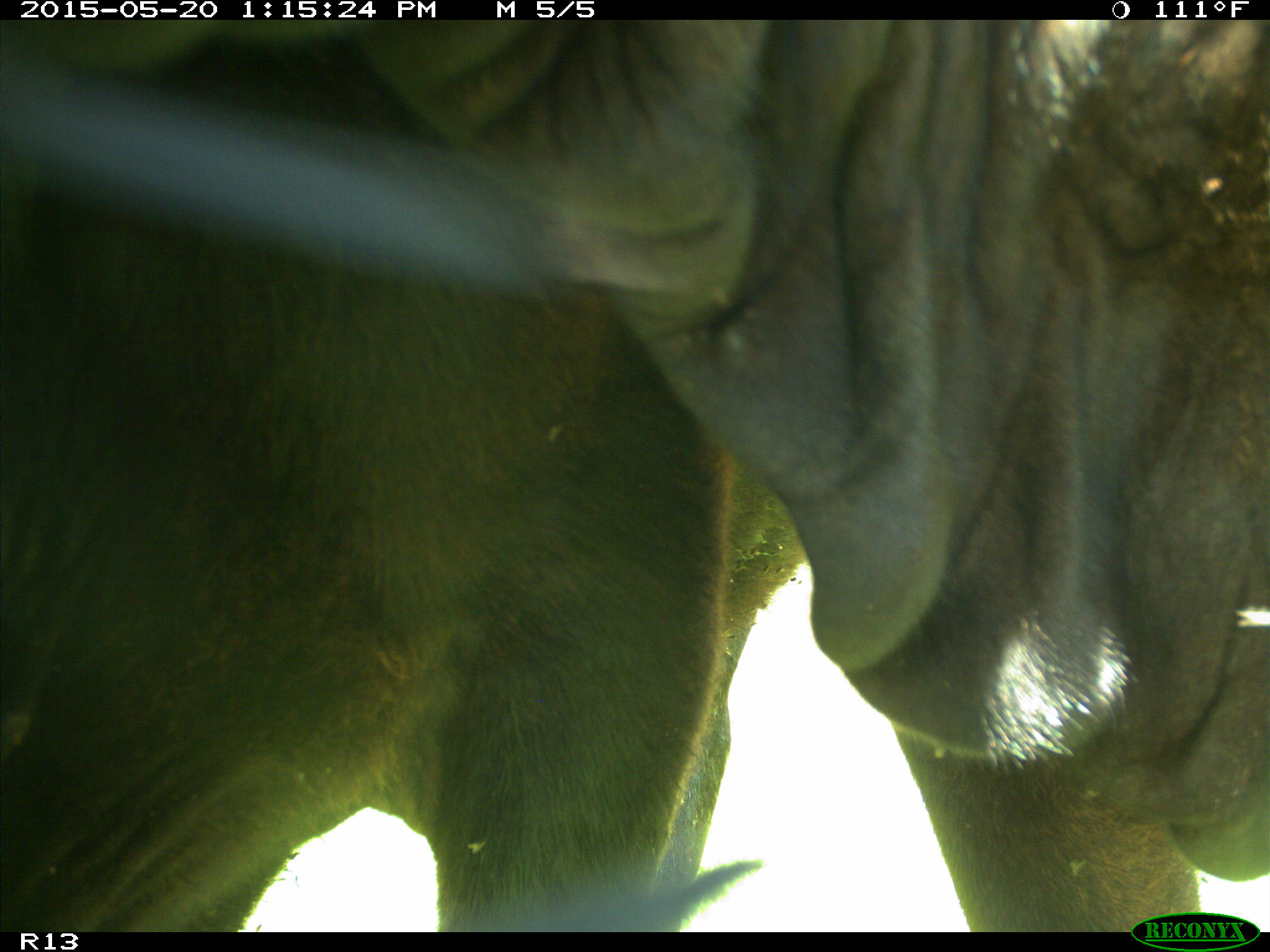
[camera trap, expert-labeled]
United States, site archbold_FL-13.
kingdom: Animalia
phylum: Chordata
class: Mammalia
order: Artiodactyla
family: Bovidae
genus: Bos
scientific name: Bos taurus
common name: domestic cow